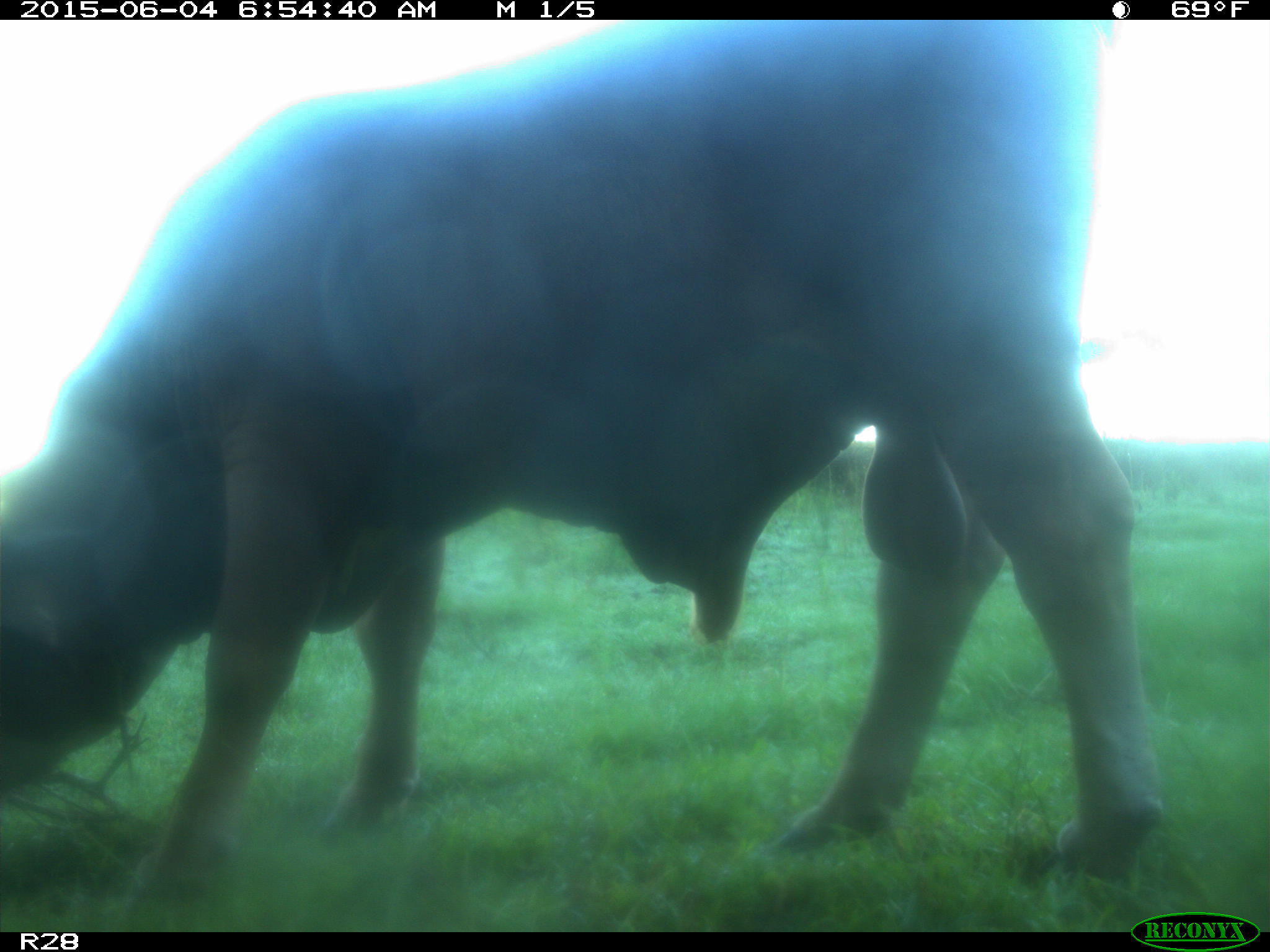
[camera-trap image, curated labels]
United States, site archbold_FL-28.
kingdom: Animalia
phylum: Chordata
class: Mammalia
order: Artiodactyla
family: Bovidae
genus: Bos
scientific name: Bos taurus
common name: domestic cow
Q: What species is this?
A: Bos taurus (domestic cow).